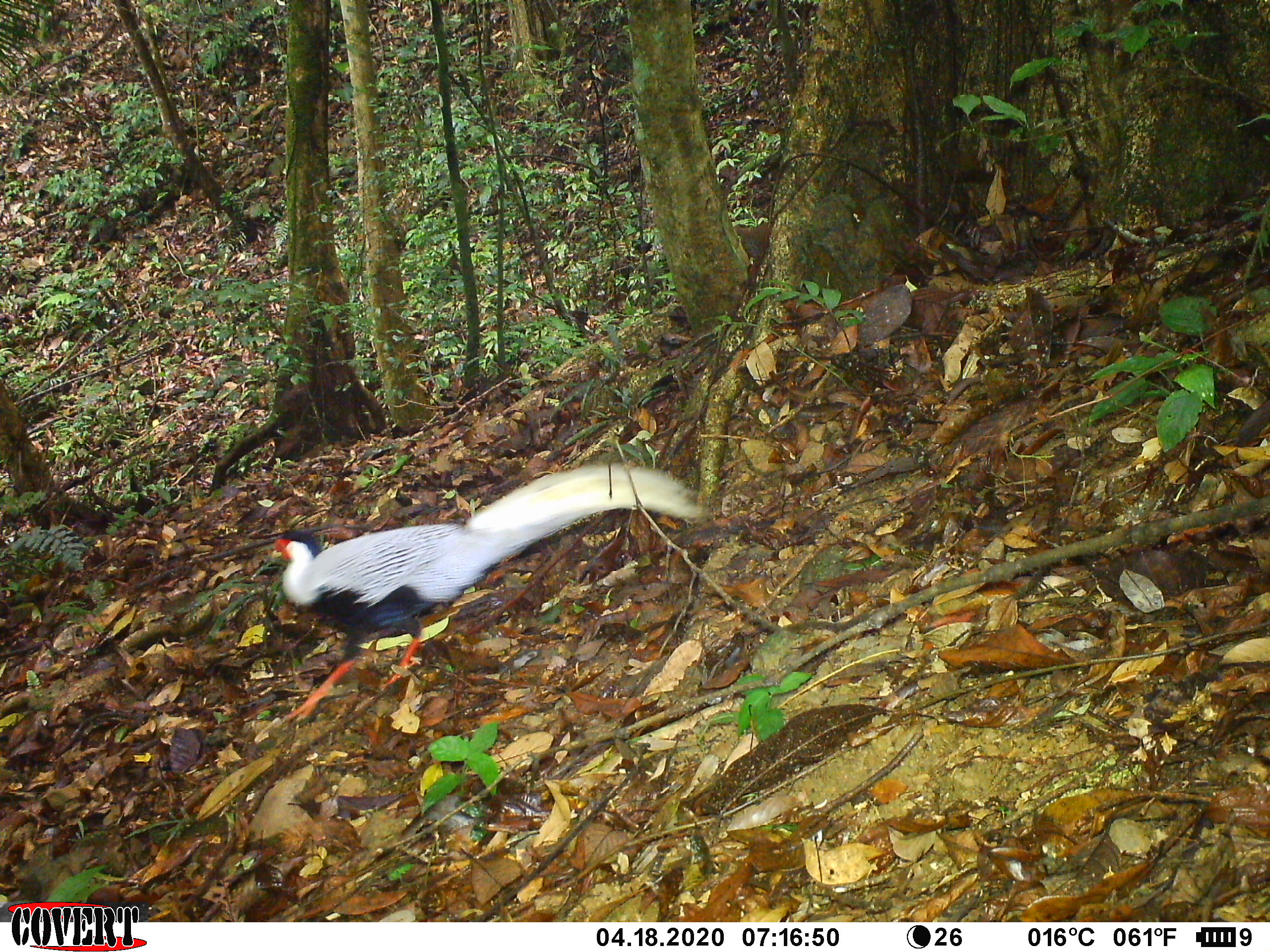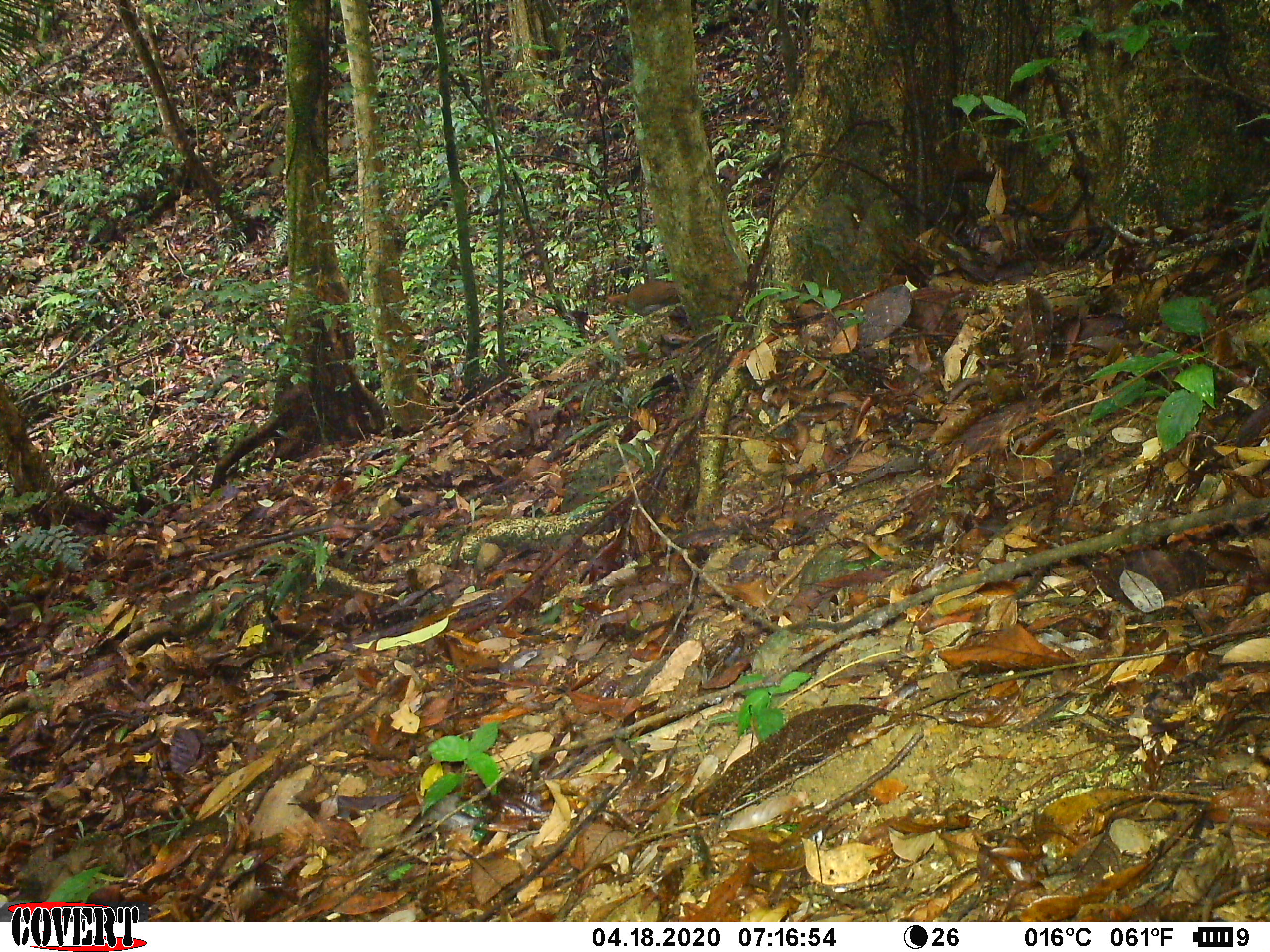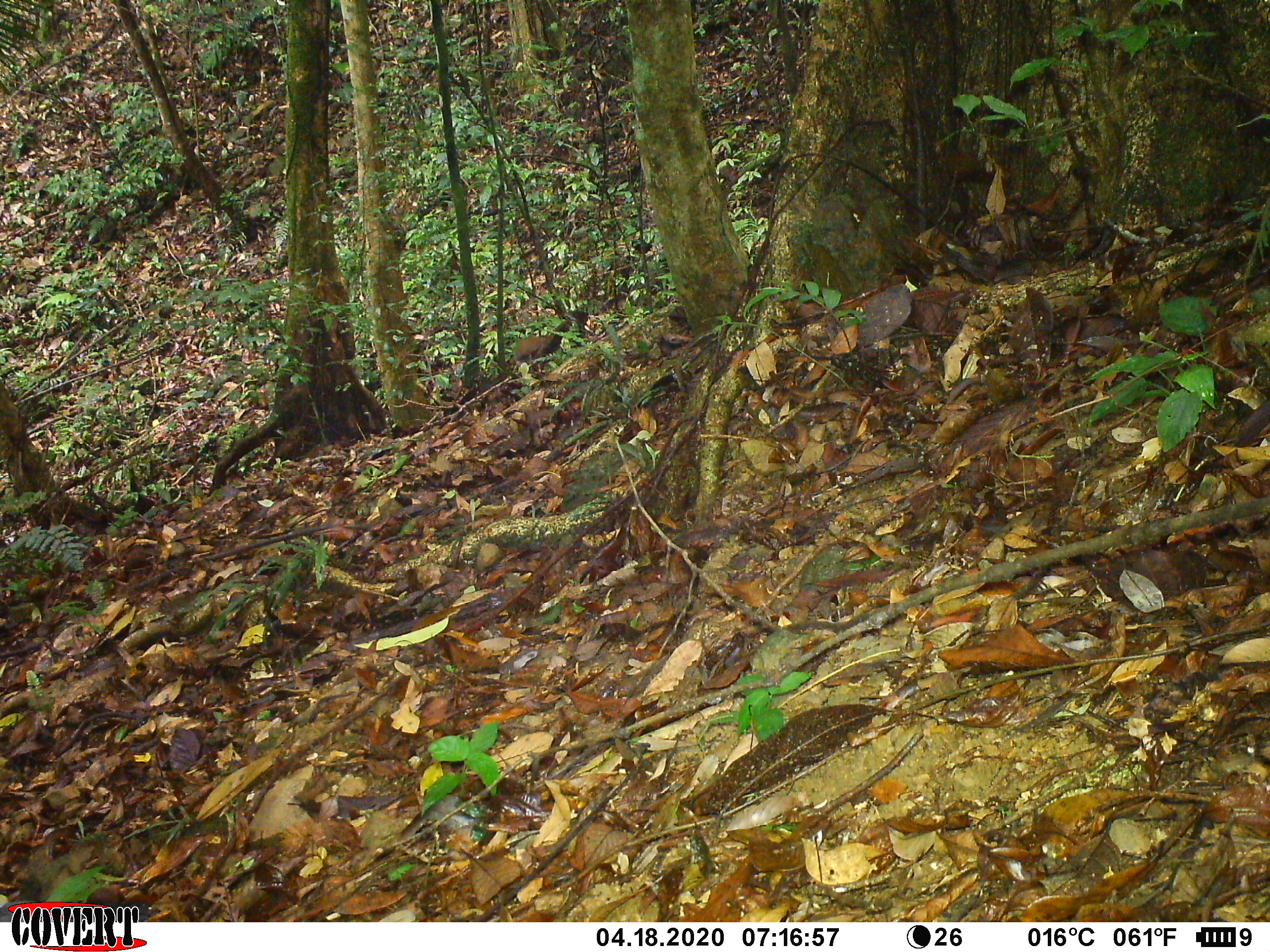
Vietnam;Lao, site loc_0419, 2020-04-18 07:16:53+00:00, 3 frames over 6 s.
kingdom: Animalia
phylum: Chordata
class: Aves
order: Galliformes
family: Phasianidae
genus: Lophura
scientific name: Lophura nycthemera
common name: silver pheasant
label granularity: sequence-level